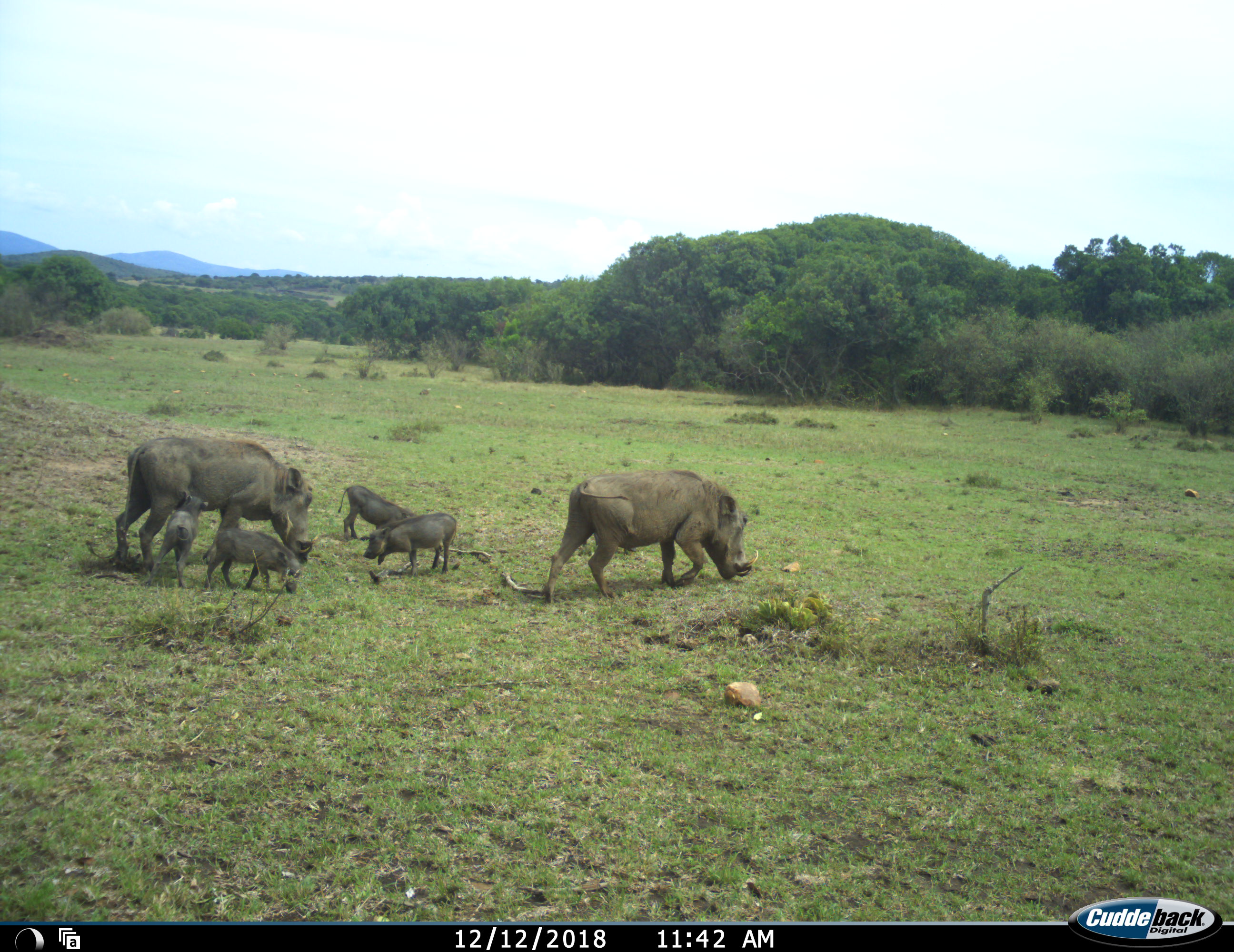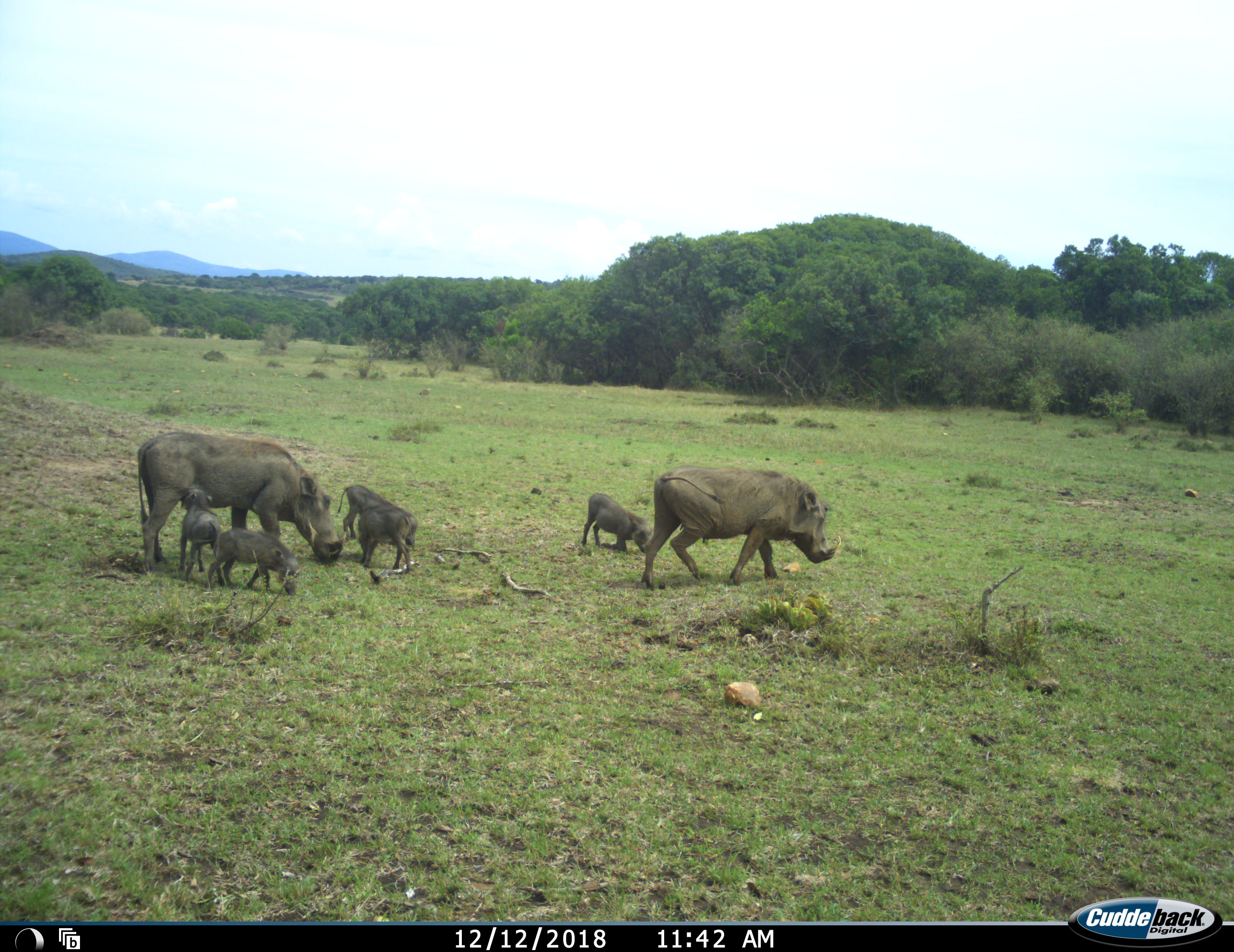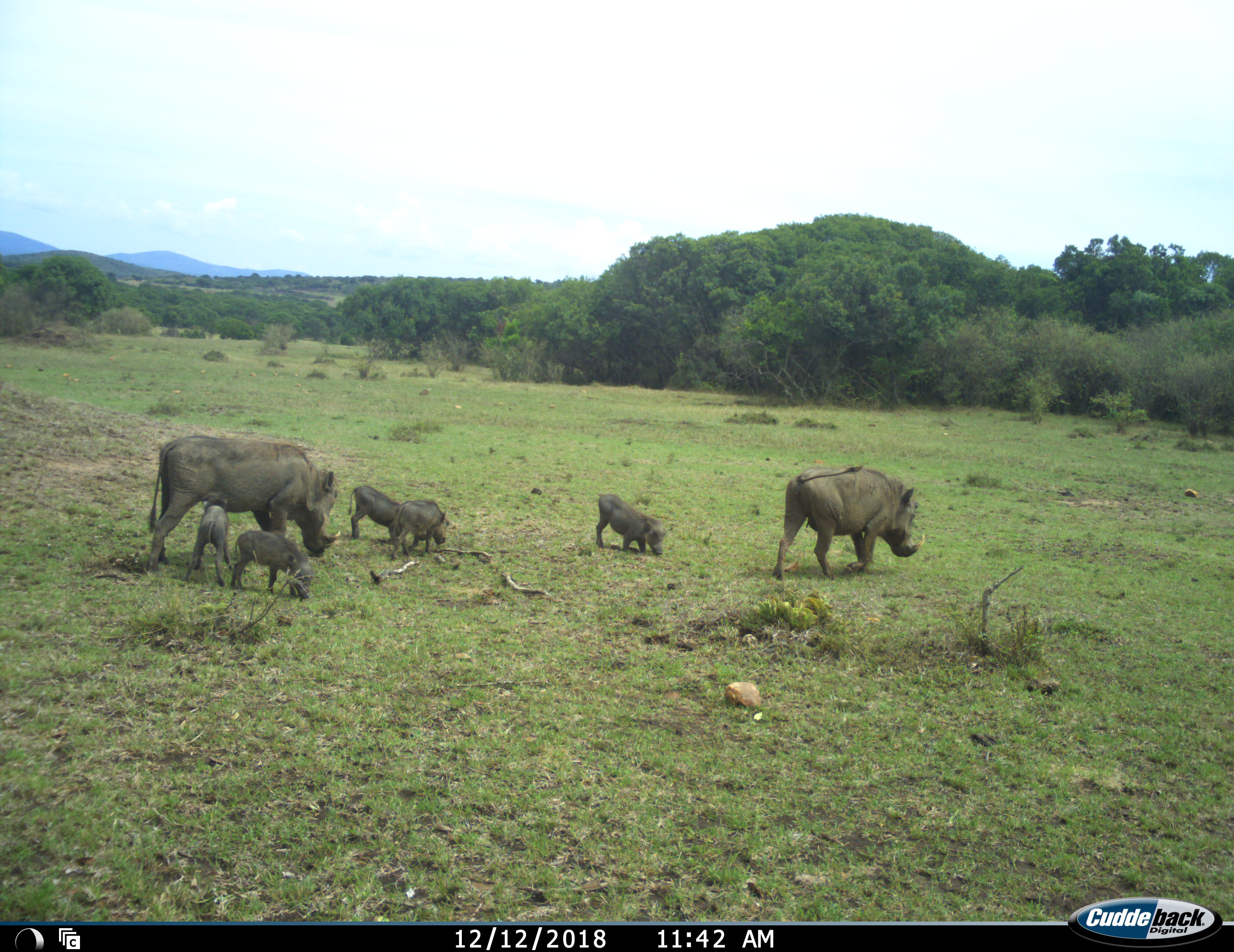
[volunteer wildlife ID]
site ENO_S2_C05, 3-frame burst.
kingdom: Animalia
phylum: Chordata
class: Mammalia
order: Artiodactyla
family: Suidae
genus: Phacochoerus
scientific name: Phacochoerus africanus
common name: warthog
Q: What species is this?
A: Warthog (Phacochoerus africanus).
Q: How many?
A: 7.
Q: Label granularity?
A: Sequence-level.